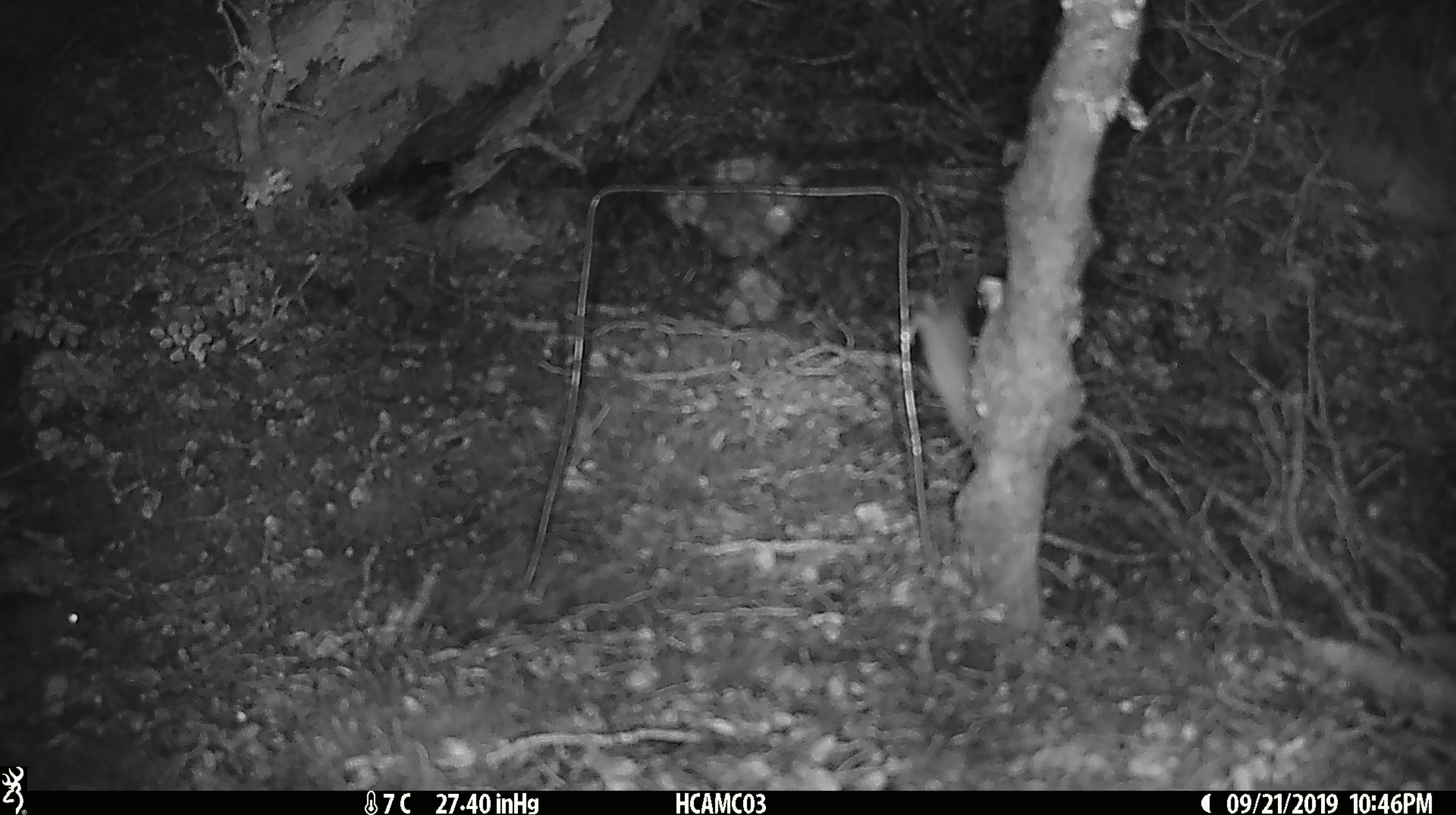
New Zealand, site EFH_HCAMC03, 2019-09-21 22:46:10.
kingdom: Animalia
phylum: Chordata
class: Mammalia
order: Rodentia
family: Muridae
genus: Mus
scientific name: Mus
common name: mouse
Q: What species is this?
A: Mouse (Mus).